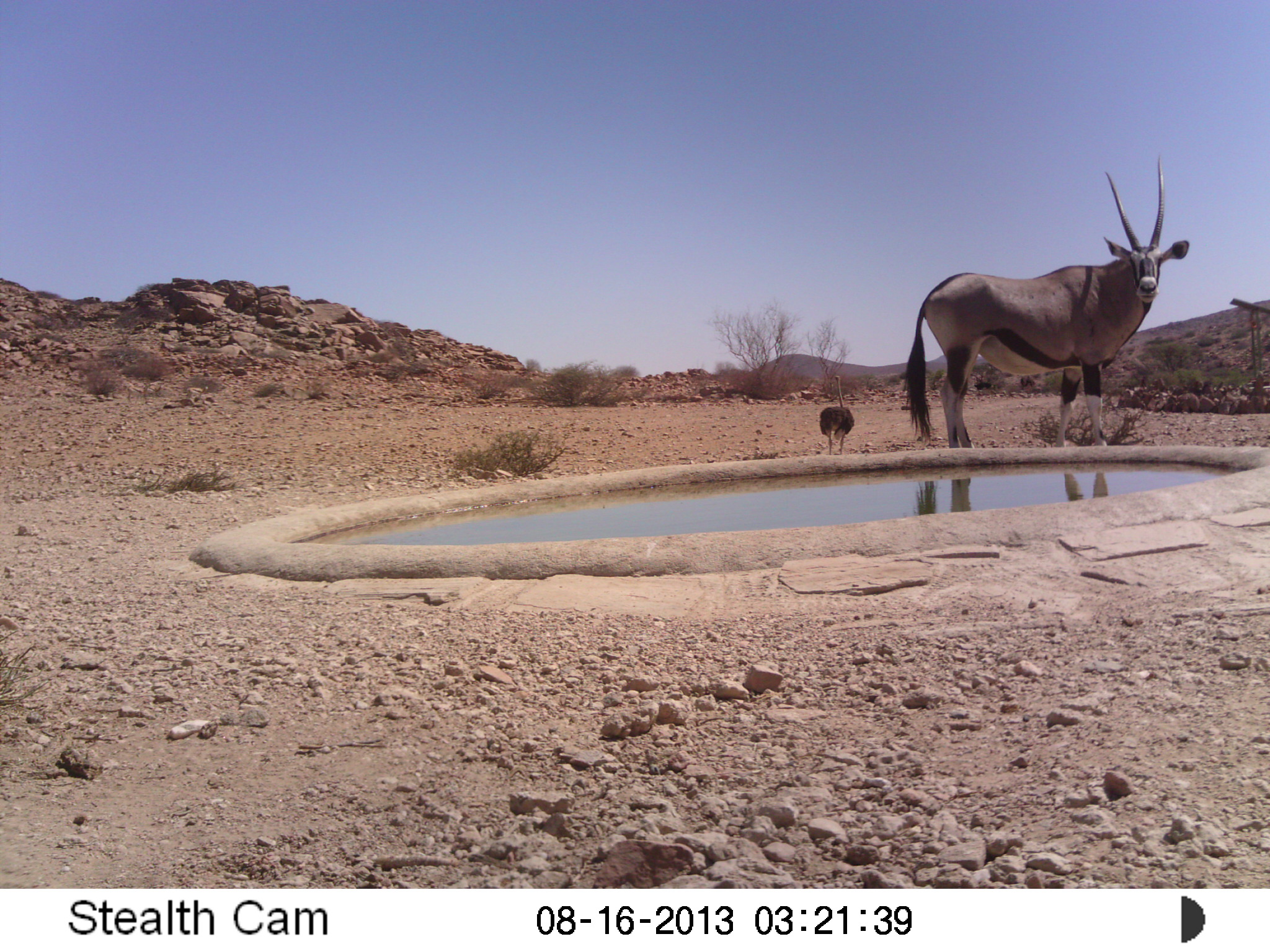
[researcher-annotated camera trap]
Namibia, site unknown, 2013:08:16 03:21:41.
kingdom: Animalia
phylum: Chordata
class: Mammalia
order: Artiodactyla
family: Bovidae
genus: Oryx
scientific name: Oryx gazella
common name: gemsbok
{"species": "Oryx gazella (gemsbok)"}